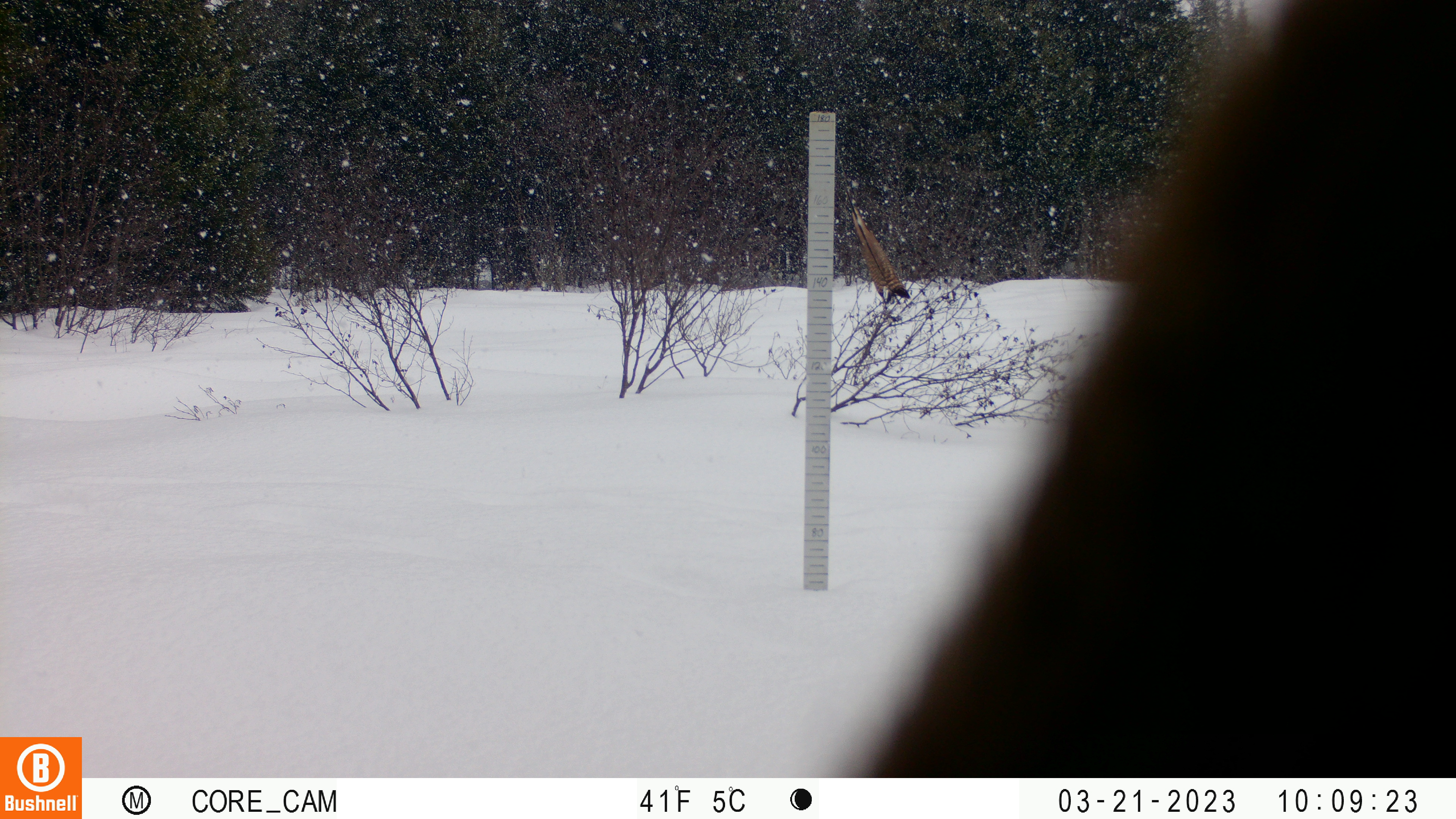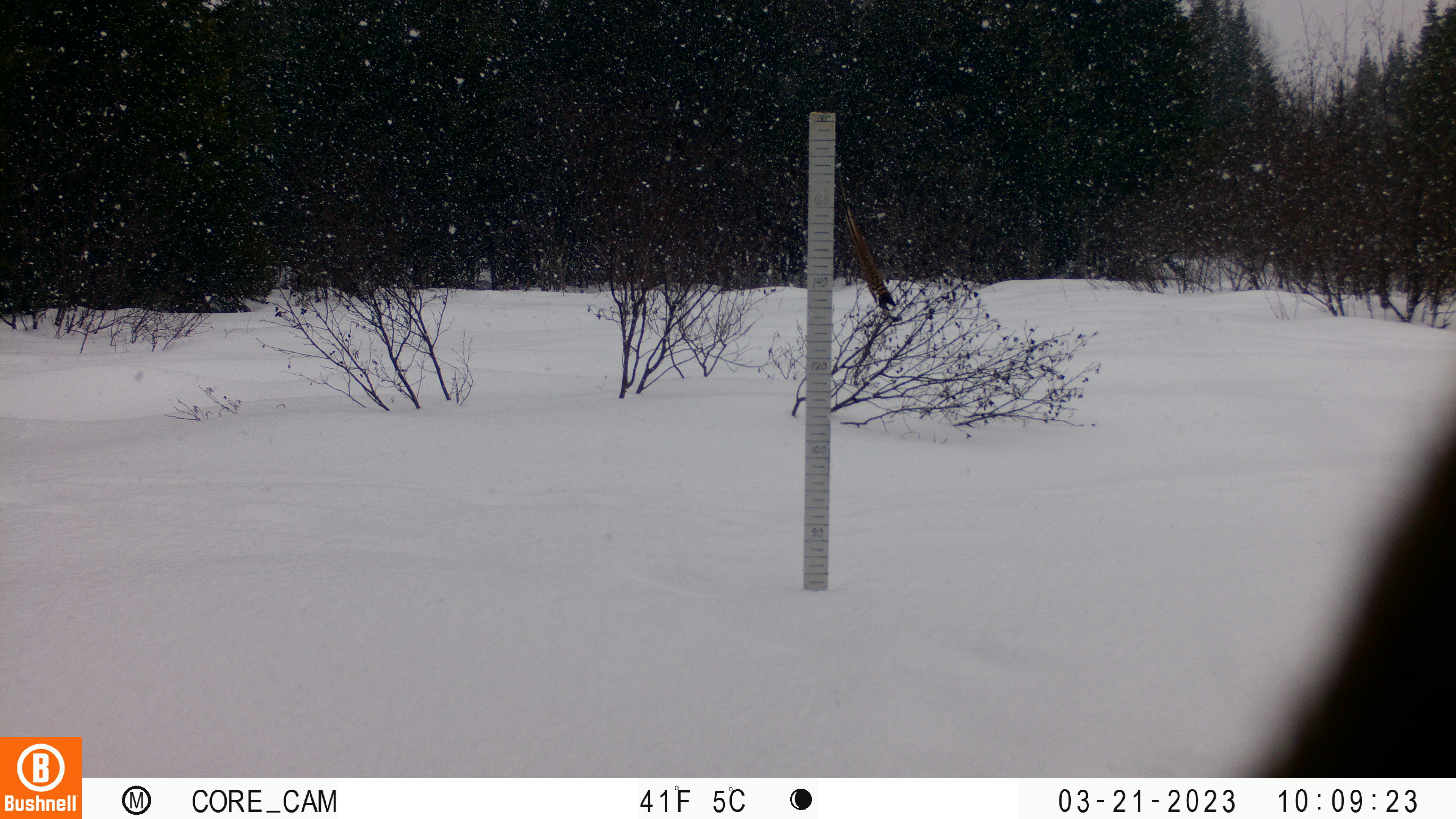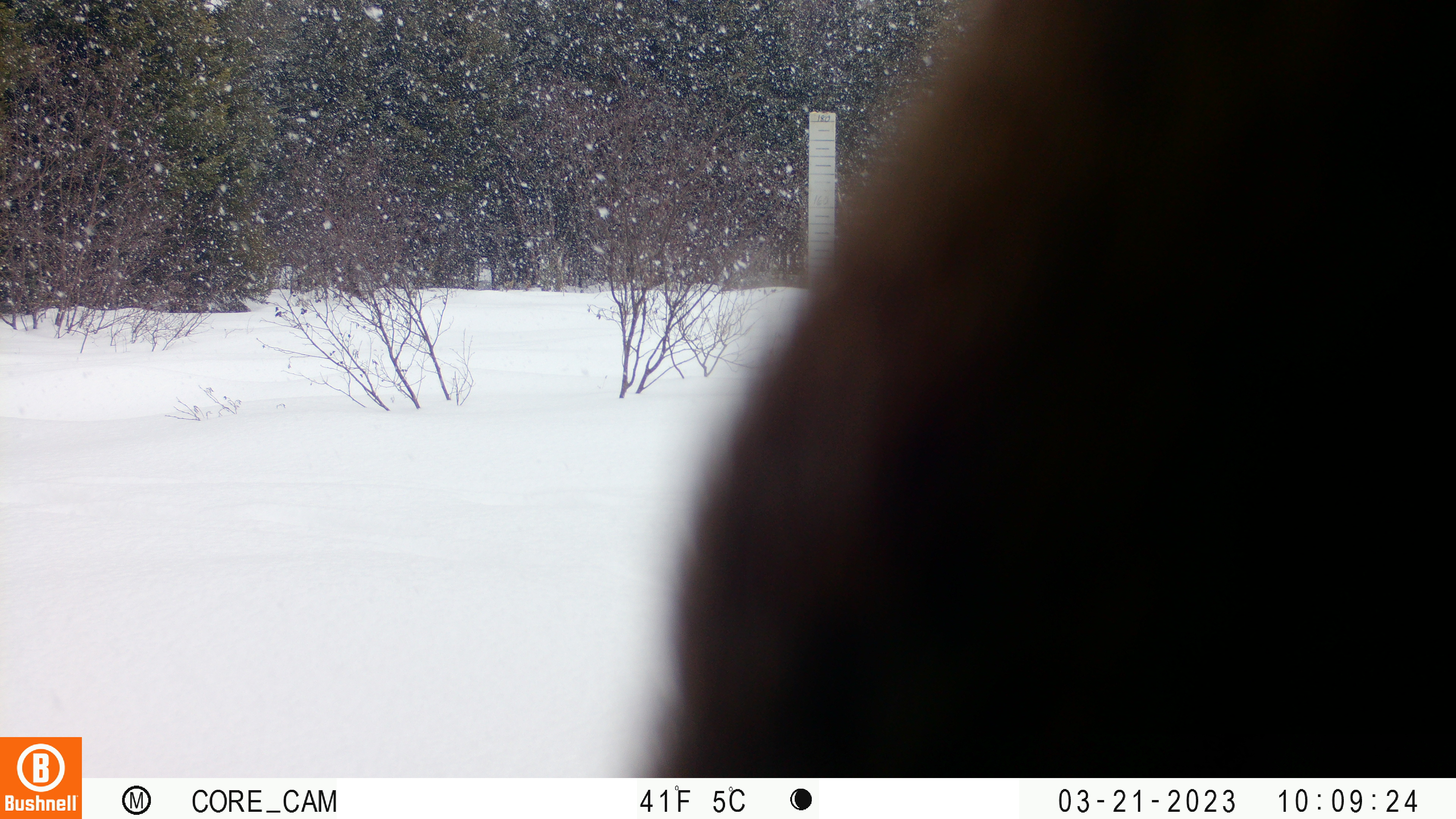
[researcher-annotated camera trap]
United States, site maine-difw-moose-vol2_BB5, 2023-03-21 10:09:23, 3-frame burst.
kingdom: Animalia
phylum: Chordata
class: Mammalia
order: Artiodactyla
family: Cervidae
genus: Alces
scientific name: Alces alces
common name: moose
Moose (Alces alces).